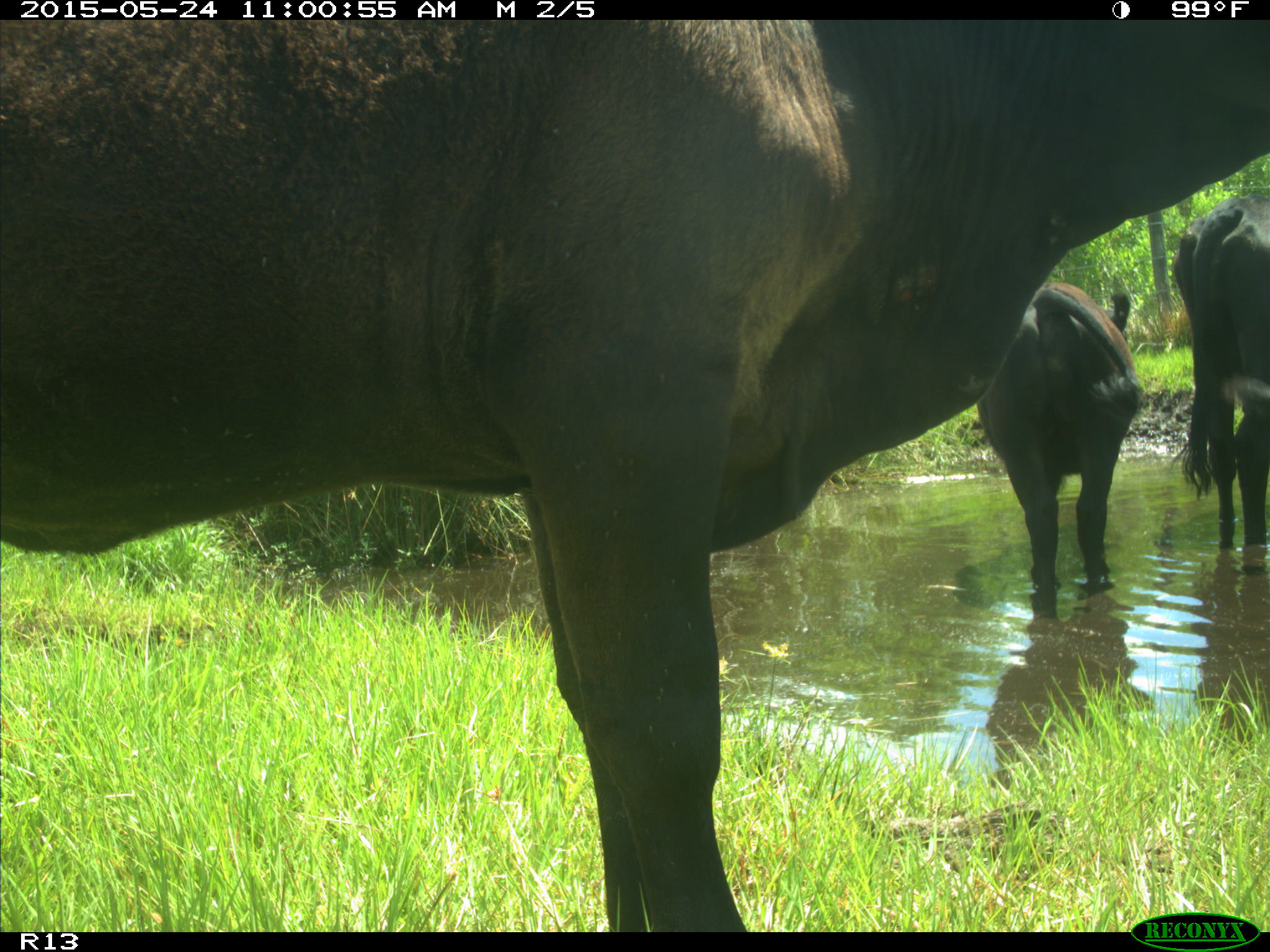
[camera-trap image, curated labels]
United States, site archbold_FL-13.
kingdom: Animalia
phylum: Chordata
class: Mammalia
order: Artiodactyla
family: Bovidae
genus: Bos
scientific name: Bos taurus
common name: domestic cow